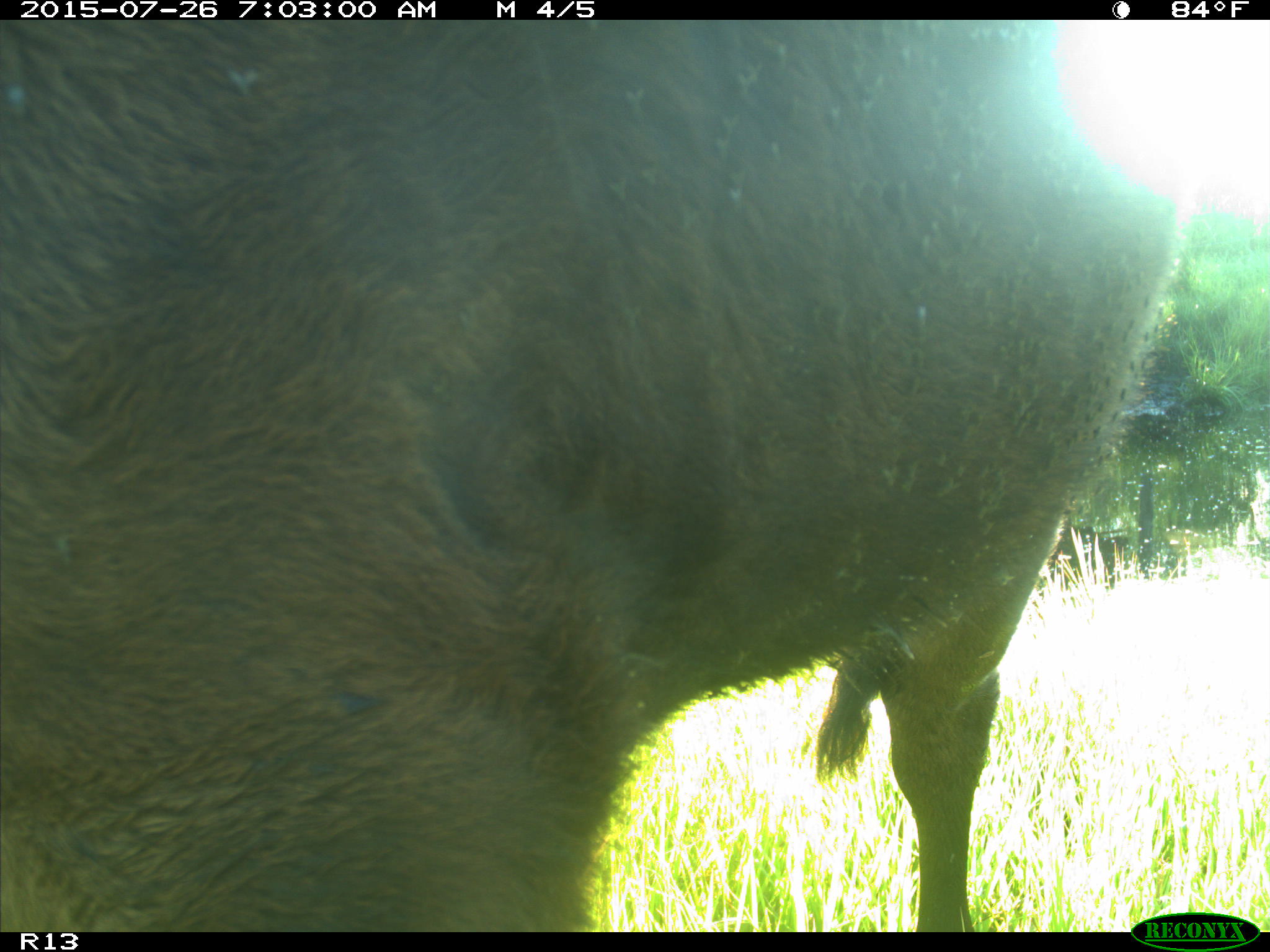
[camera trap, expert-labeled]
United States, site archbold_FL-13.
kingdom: Animalia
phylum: Chordata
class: Mammalia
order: Artiodactyla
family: Bovidae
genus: Bos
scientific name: Bos taurus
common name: domestic cow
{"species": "Bos taurus (domestic cow)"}